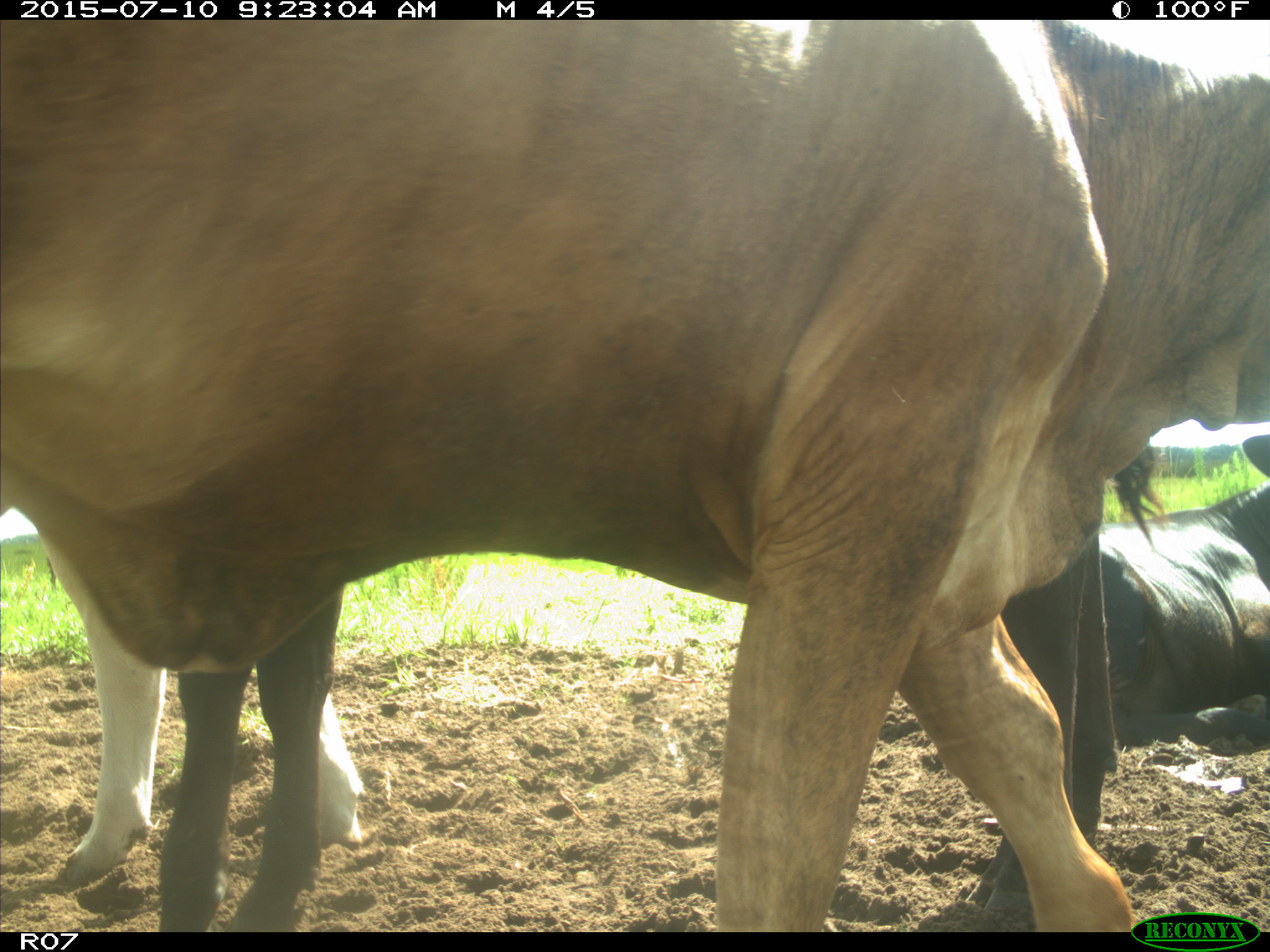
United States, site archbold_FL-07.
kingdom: Animalia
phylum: Chordata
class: Mammalia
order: Artiodactyla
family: Bovidae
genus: Bos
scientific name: Bos taurus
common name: domestic cow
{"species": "Bos taurus (domestic cow)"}